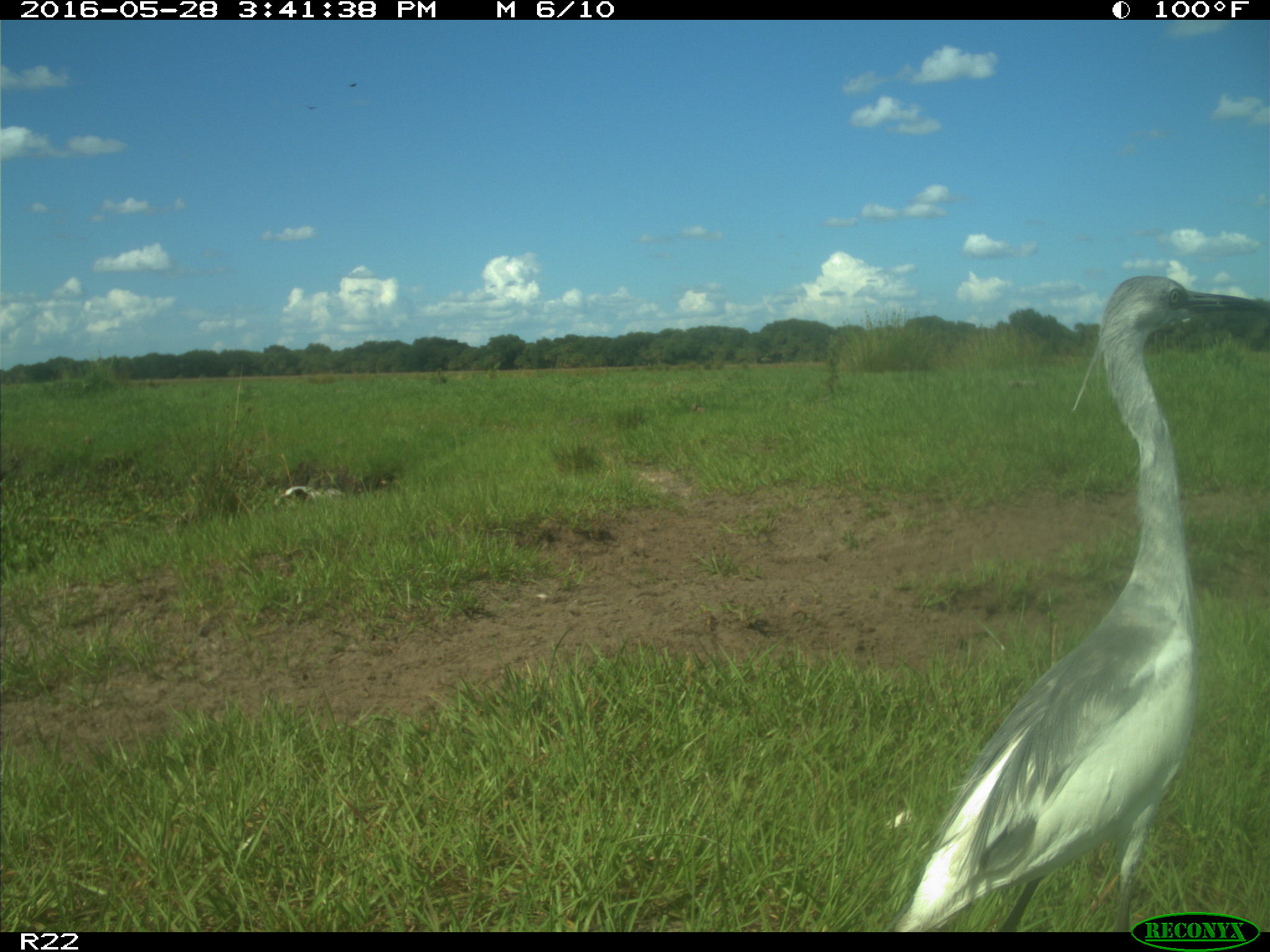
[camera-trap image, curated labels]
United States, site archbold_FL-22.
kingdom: Animalia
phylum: Chordata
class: Aves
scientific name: Aves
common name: birds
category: unidentified bird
Unidentified bird (birds) (Aves).